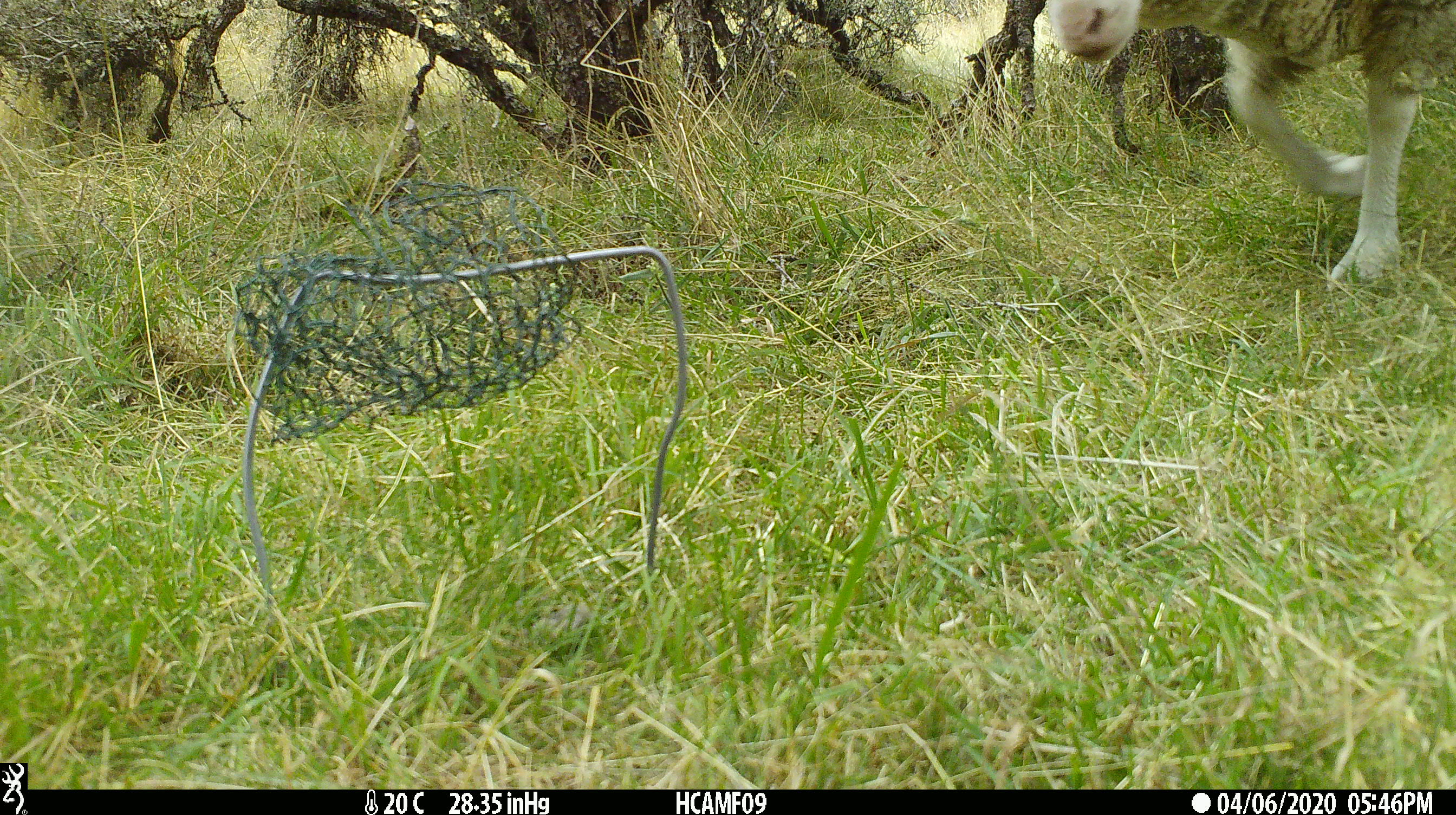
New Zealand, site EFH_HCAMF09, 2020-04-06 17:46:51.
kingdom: Animalia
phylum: Chordata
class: Mammalia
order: Artiodactyla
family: Bovidae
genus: Ovis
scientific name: Ovis aries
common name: domestic sheep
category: sheep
Sheep (domestic sheep) (Ovis aries).